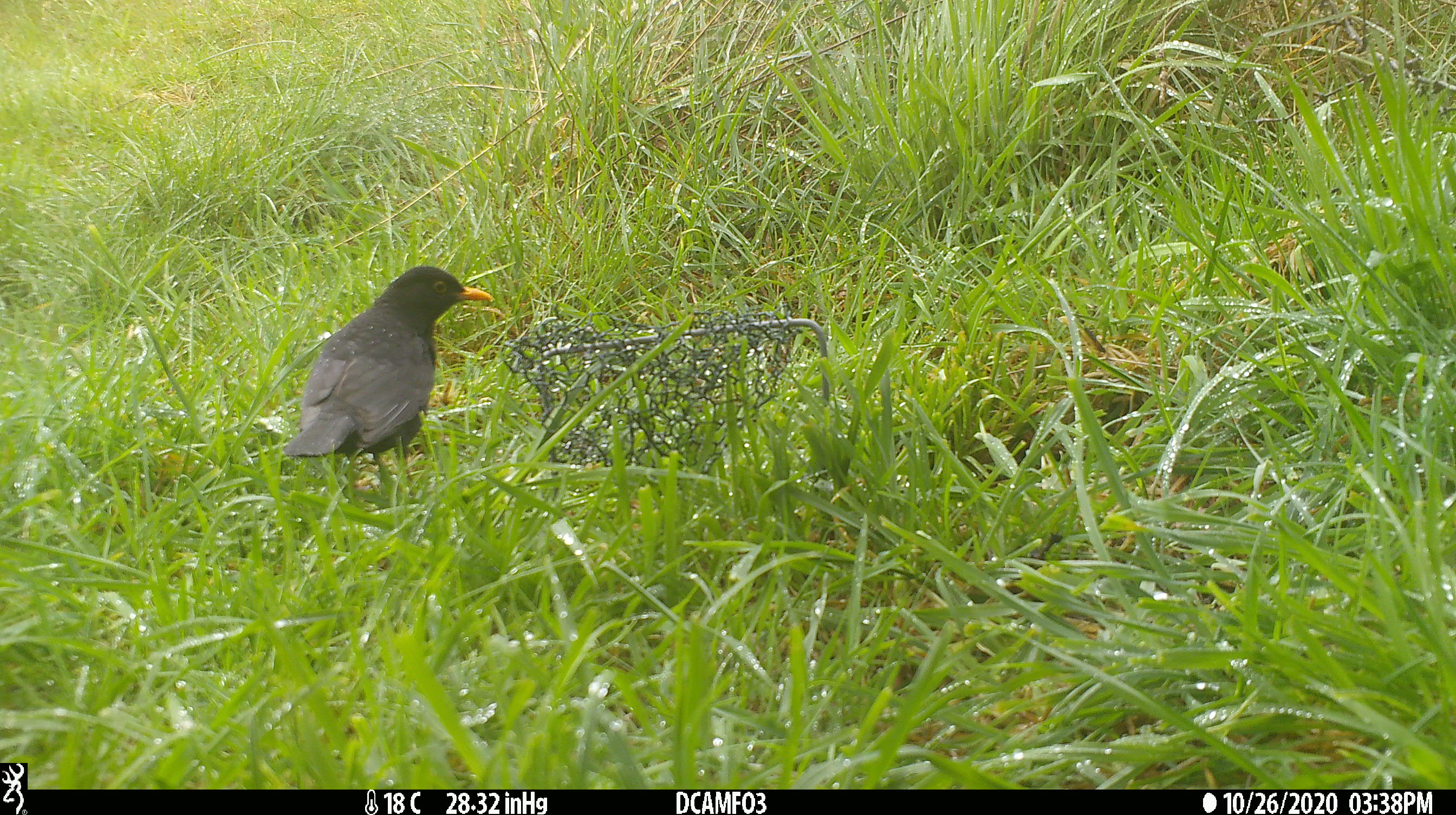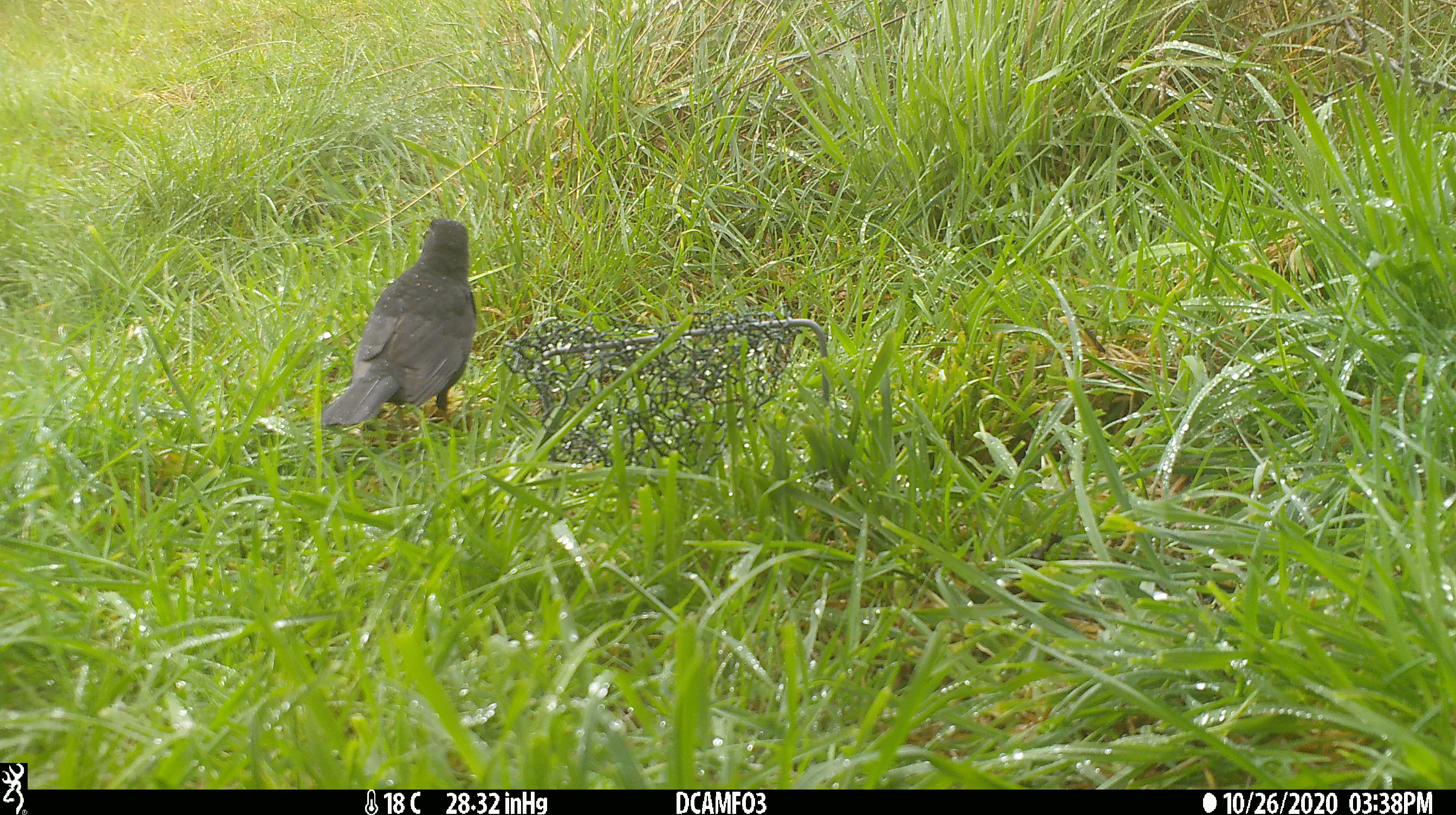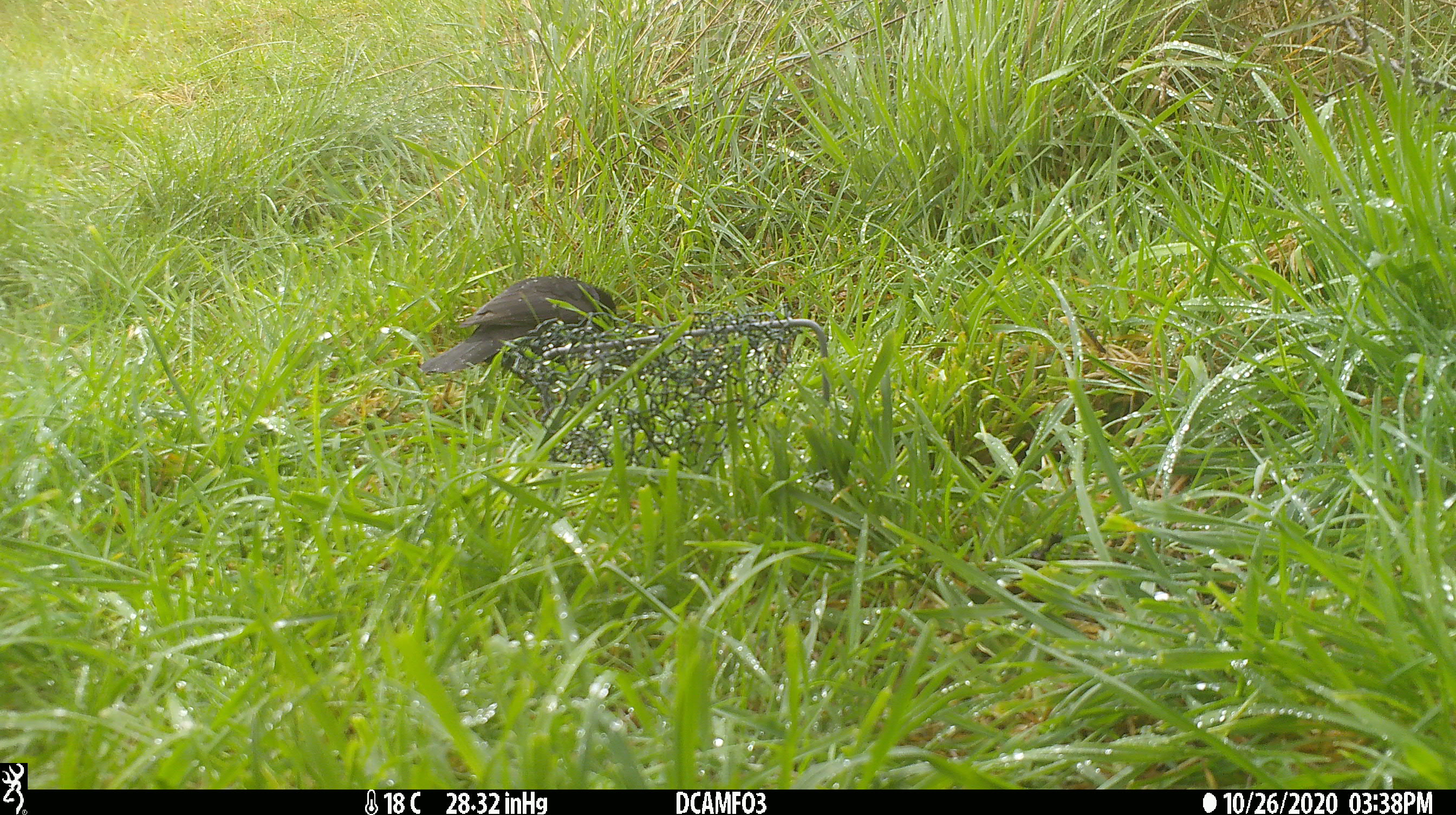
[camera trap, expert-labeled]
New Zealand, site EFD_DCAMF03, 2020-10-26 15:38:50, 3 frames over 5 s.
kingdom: Animalia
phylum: Chordata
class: Aves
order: Passeriformes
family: Turdidae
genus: Turdus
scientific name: Turdus merula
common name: eurasian blackbird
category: blackbird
Blackbird (eurasian blackbird) (Turdus merula).